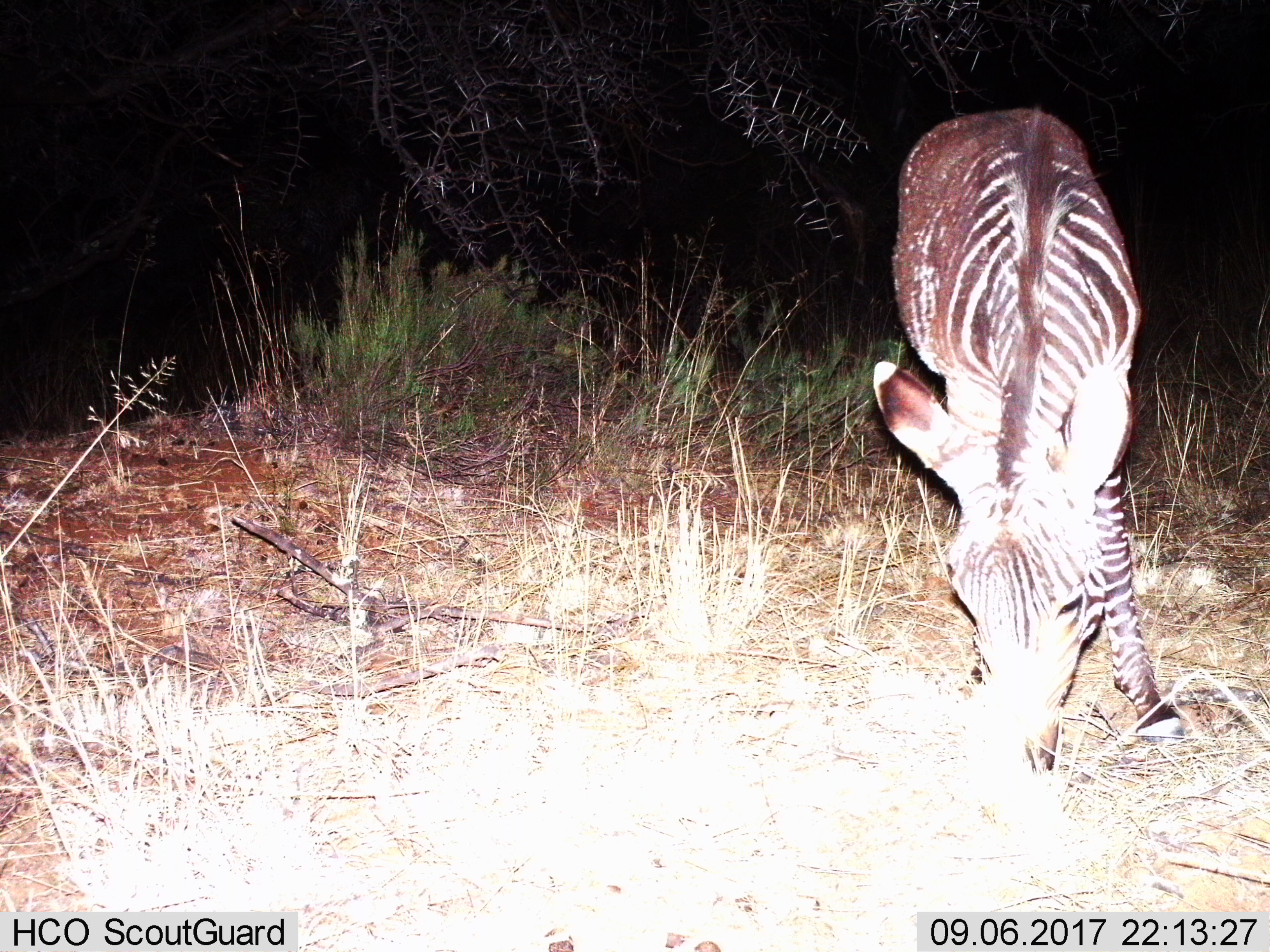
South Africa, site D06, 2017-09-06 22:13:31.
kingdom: Animalia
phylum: Chordata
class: Mammalia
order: Perissodactyla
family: Equidae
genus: Equus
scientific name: Equus zebra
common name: mountain zebra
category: zebramountain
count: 1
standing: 14%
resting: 0%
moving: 14%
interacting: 0%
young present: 29%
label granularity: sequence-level